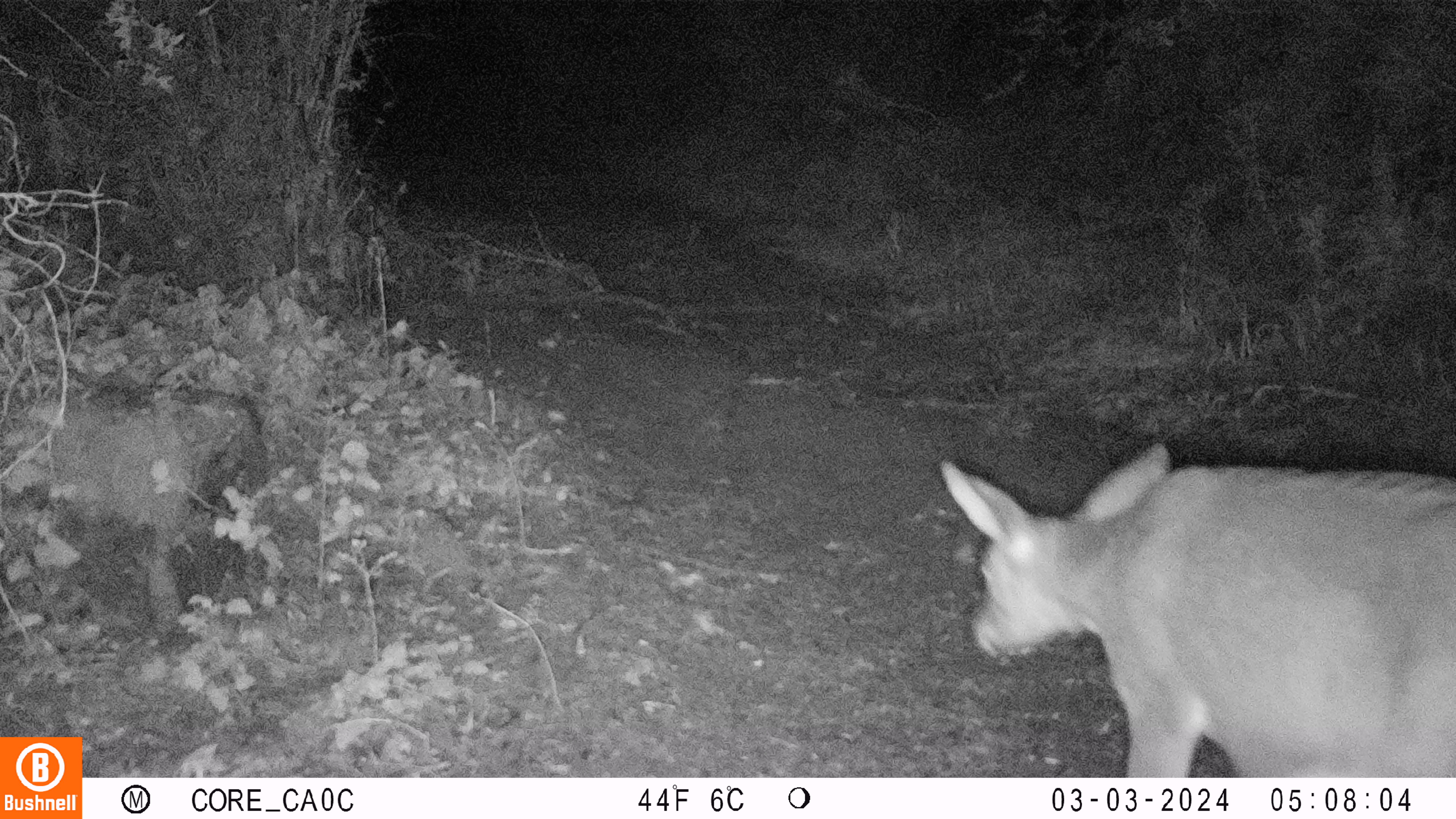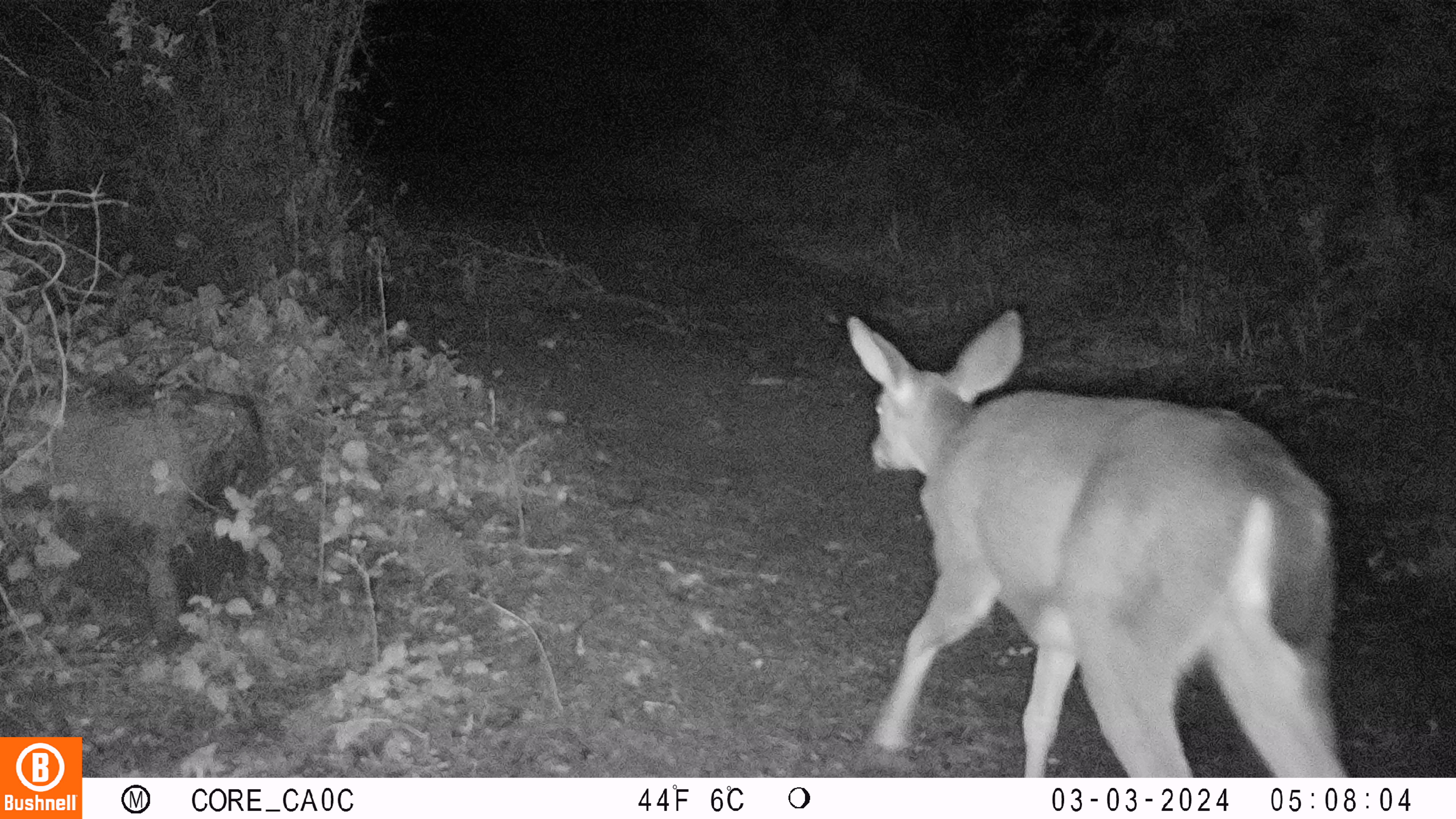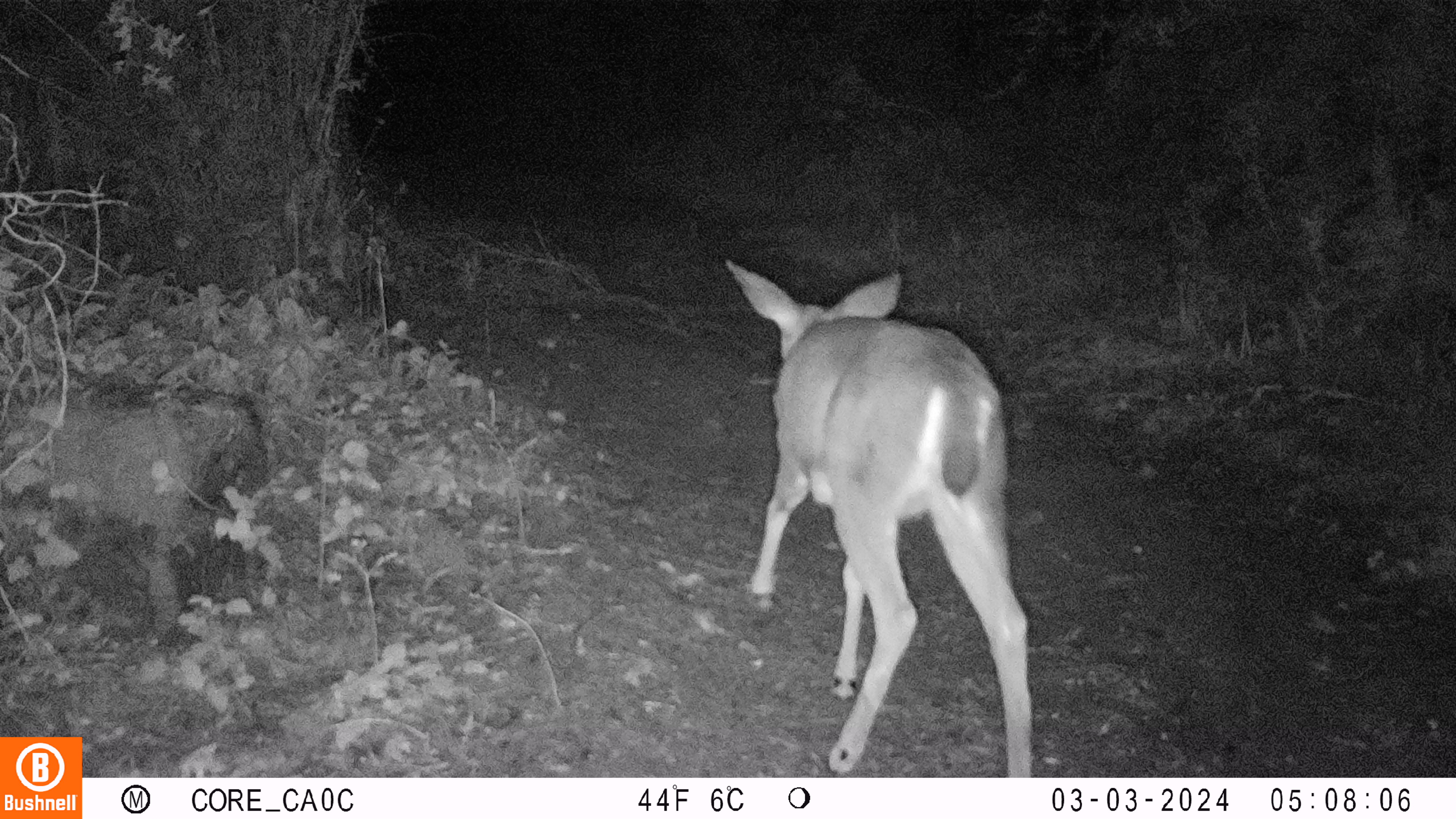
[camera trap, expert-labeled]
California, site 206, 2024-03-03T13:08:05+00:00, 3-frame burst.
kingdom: Animalia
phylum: Chordata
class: Mammalia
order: Artiodactyla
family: Cervidae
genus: Odocoileus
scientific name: Odocoileus hemionus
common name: mule deer